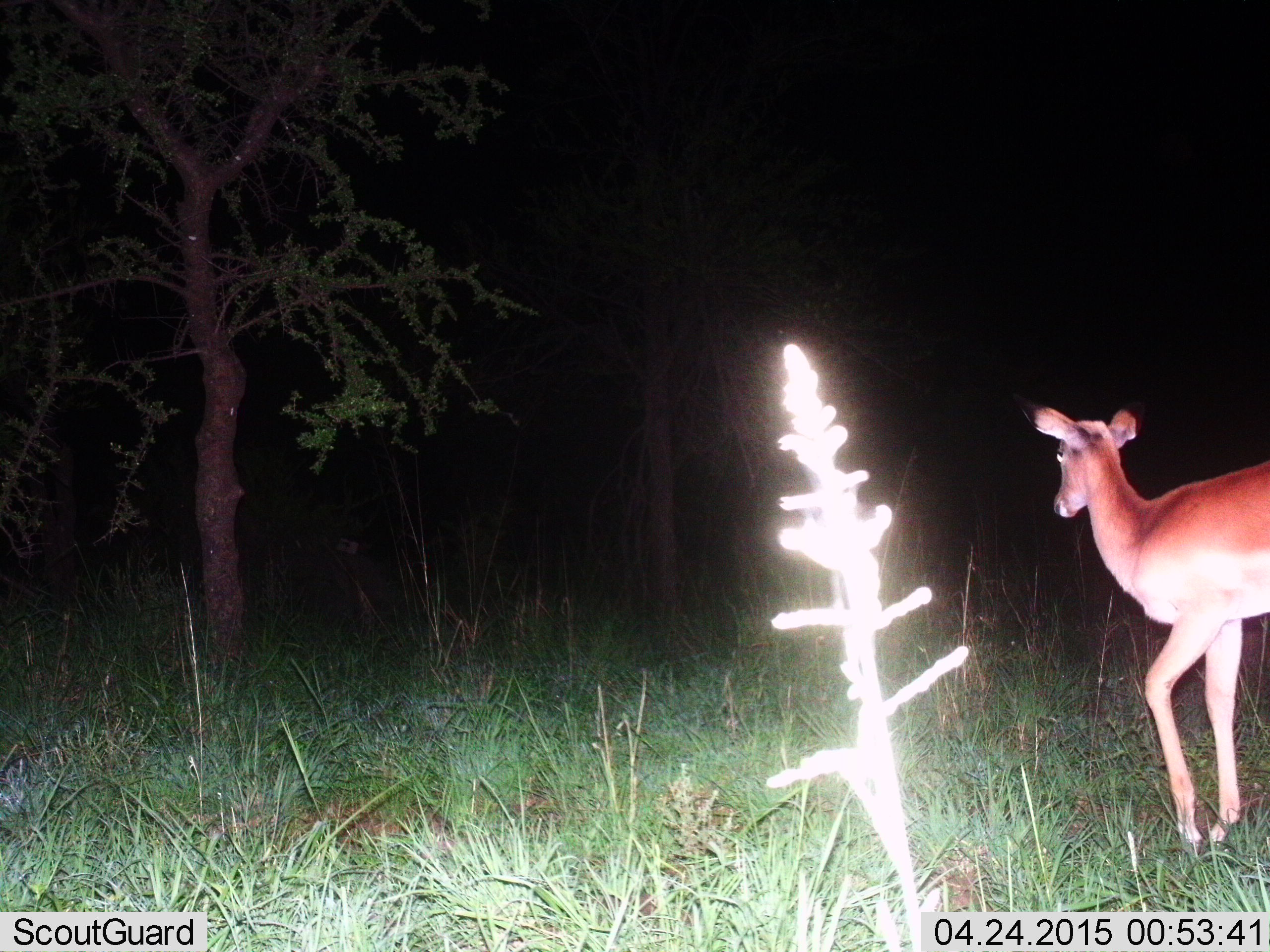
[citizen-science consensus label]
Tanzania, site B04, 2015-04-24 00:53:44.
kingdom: Animalia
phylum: Chordata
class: Mammalia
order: Artiodactyla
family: Bovidae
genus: Aepyceros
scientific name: Aepyceros melampus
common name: impala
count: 1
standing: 50%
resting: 0%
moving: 50%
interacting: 0%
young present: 0%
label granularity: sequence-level